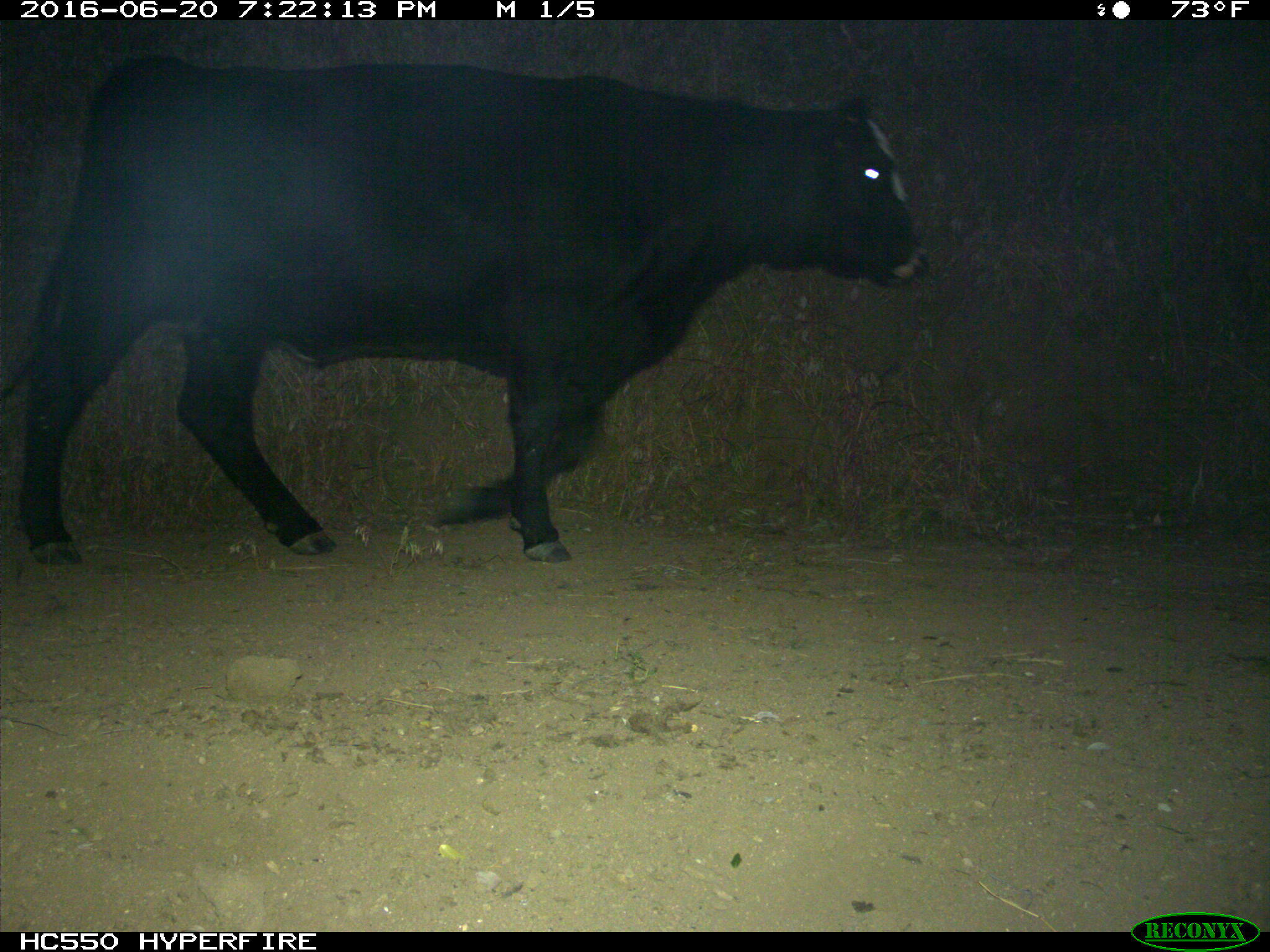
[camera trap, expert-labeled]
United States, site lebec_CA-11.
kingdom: Animalia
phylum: Chordata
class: Mammalia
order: Artiodactyla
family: Bovidae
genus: Bos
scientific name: Bos taurus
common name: domestic cow